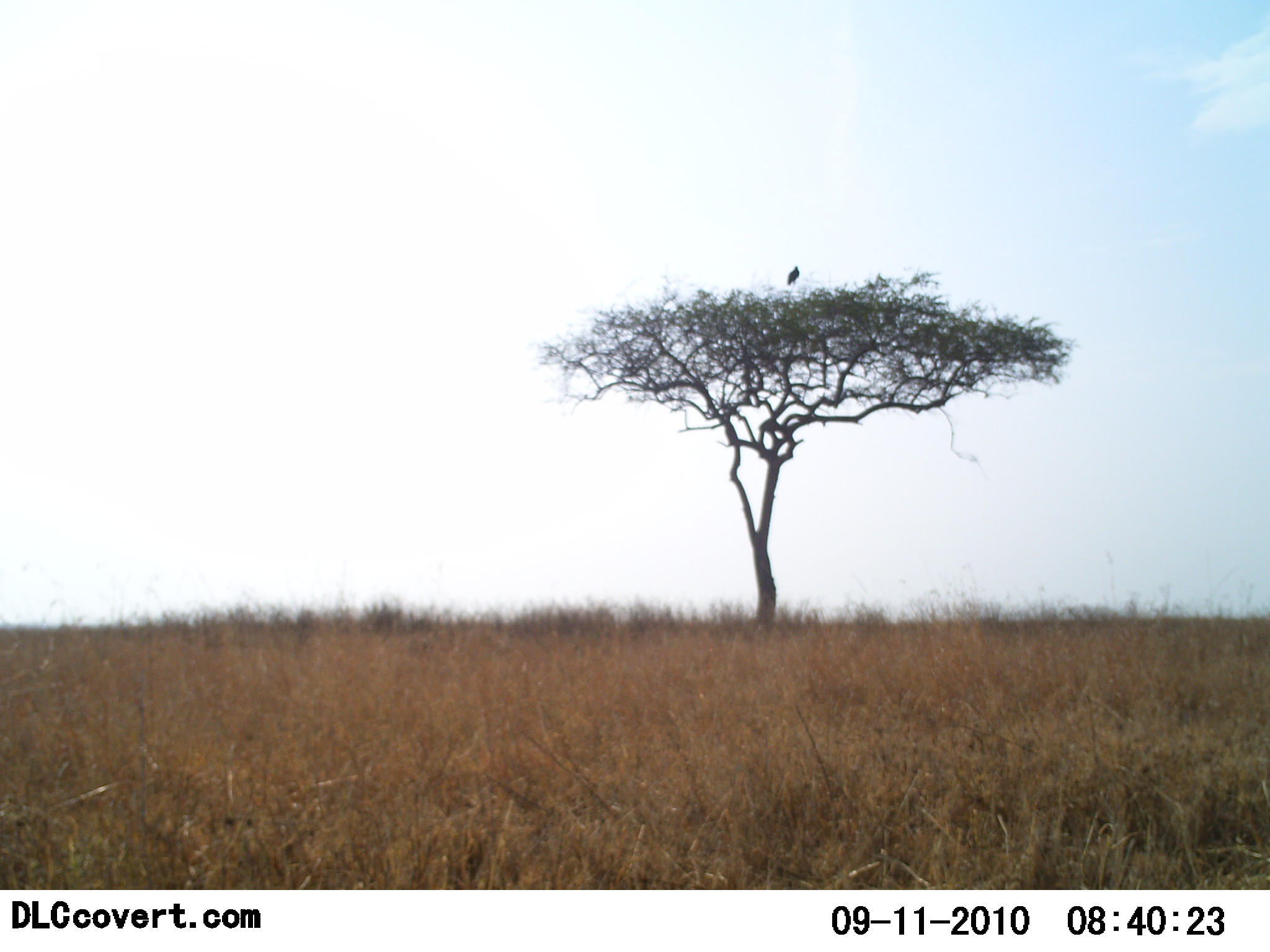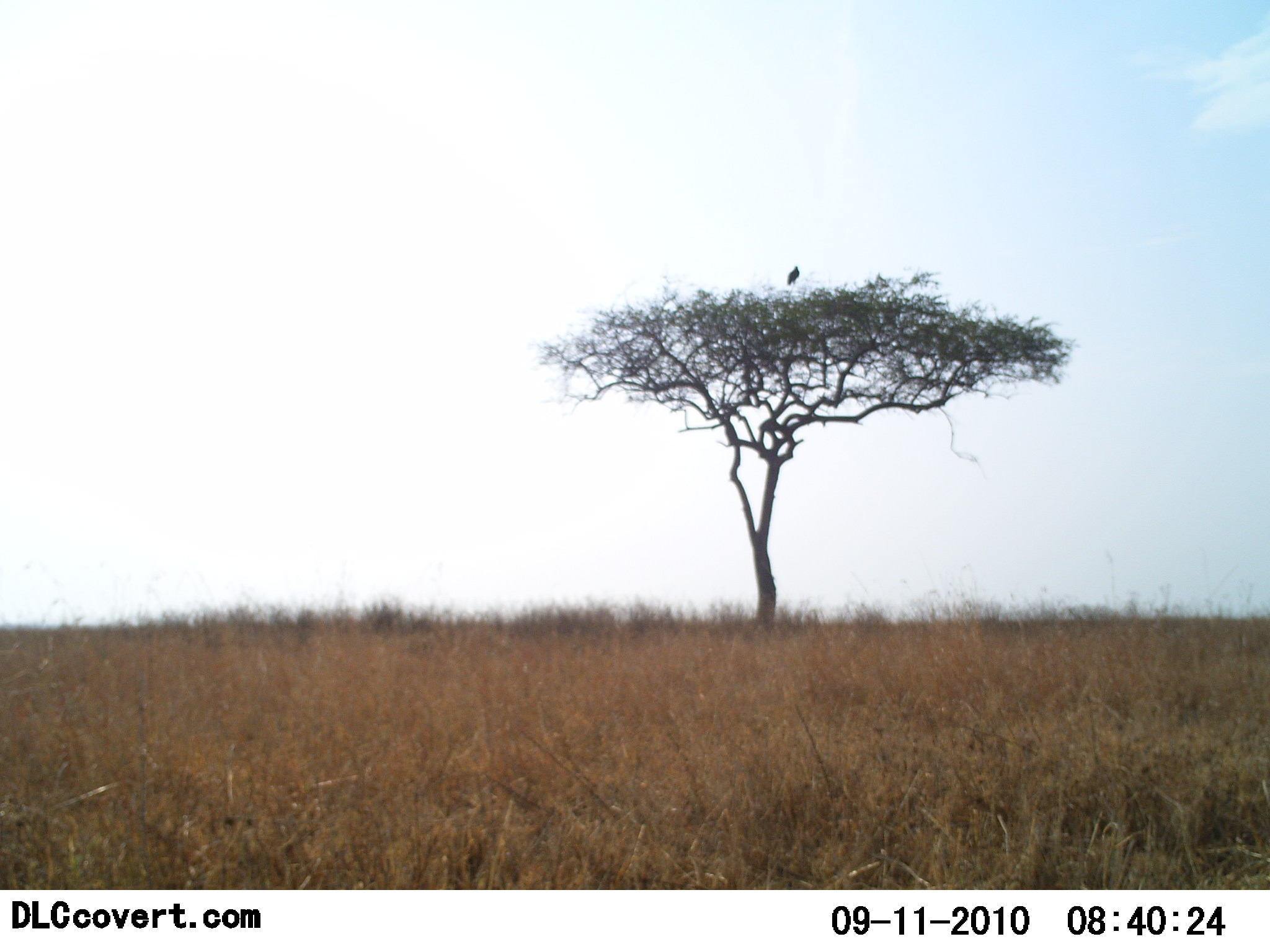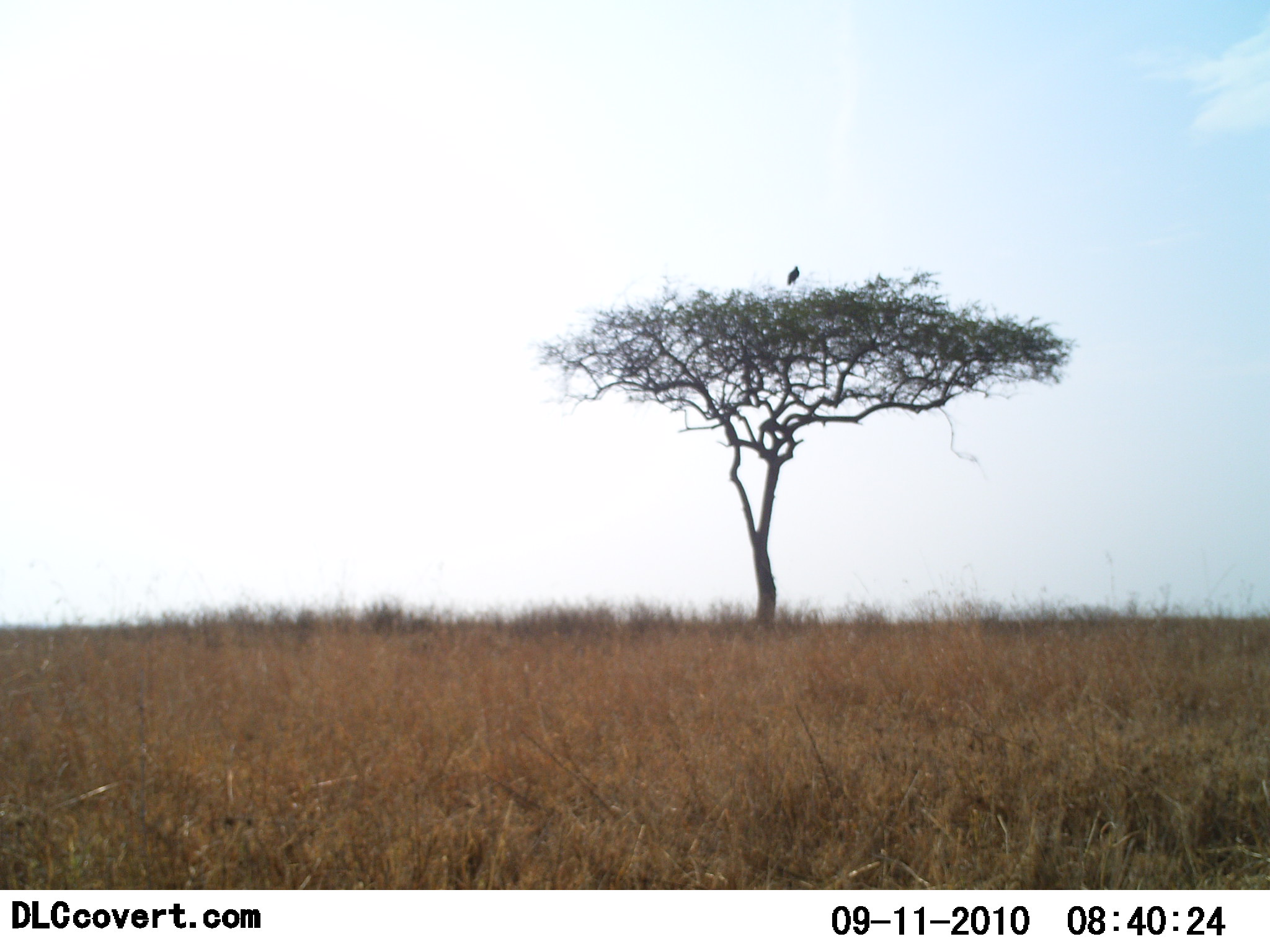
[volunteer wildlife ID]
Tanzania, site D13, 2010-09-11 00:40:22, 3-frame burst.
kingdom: Animalia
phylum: Chordata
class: Aves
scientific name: Aves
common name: bird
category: otherbird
Otherbird (bird) (Aves), count 1. Behavior (volunteer vote fractions): standing 57%, resting 43%, moving 0%, interacting 0%. Young present (vote fraction): 0%. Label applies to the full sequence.